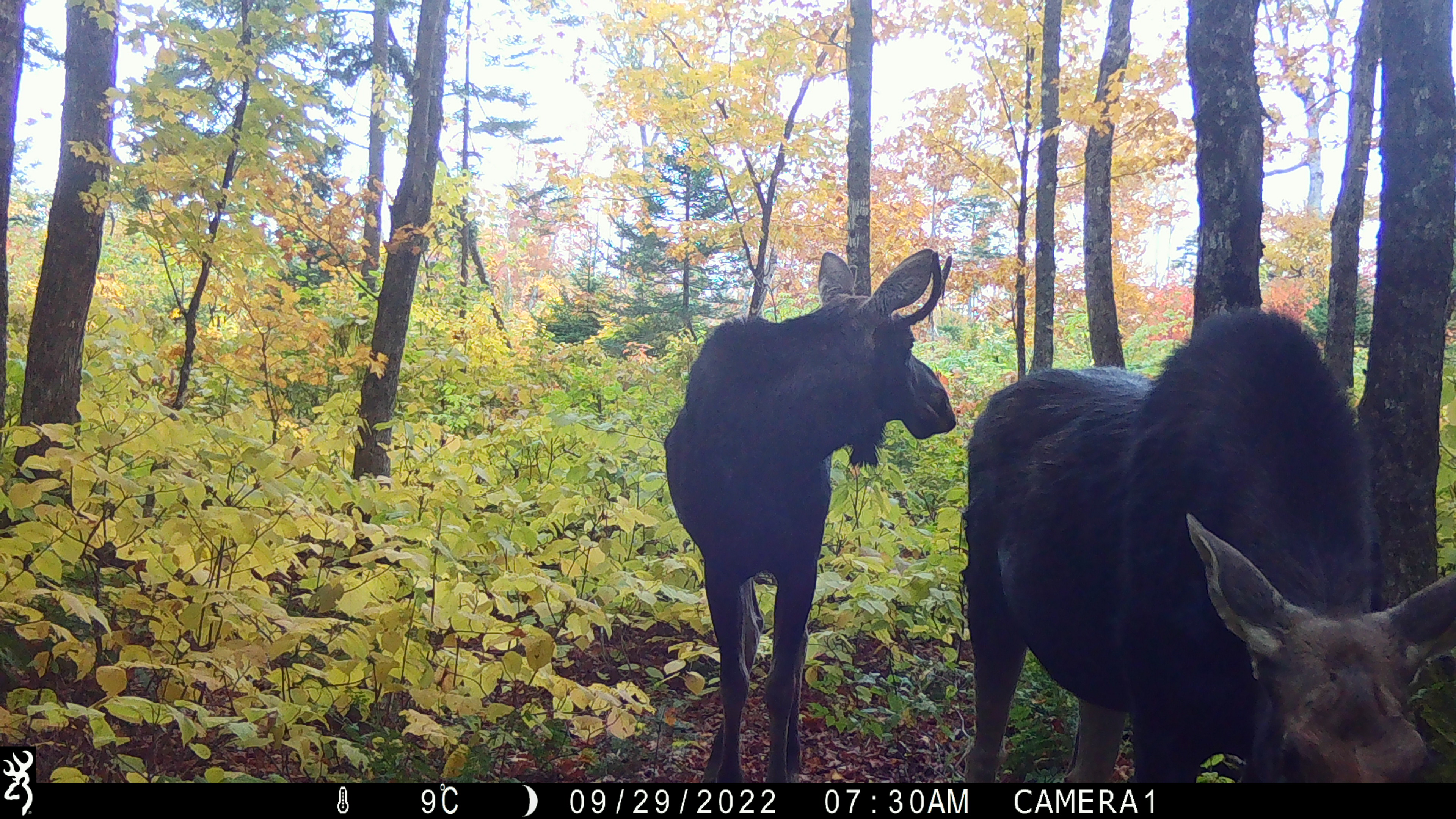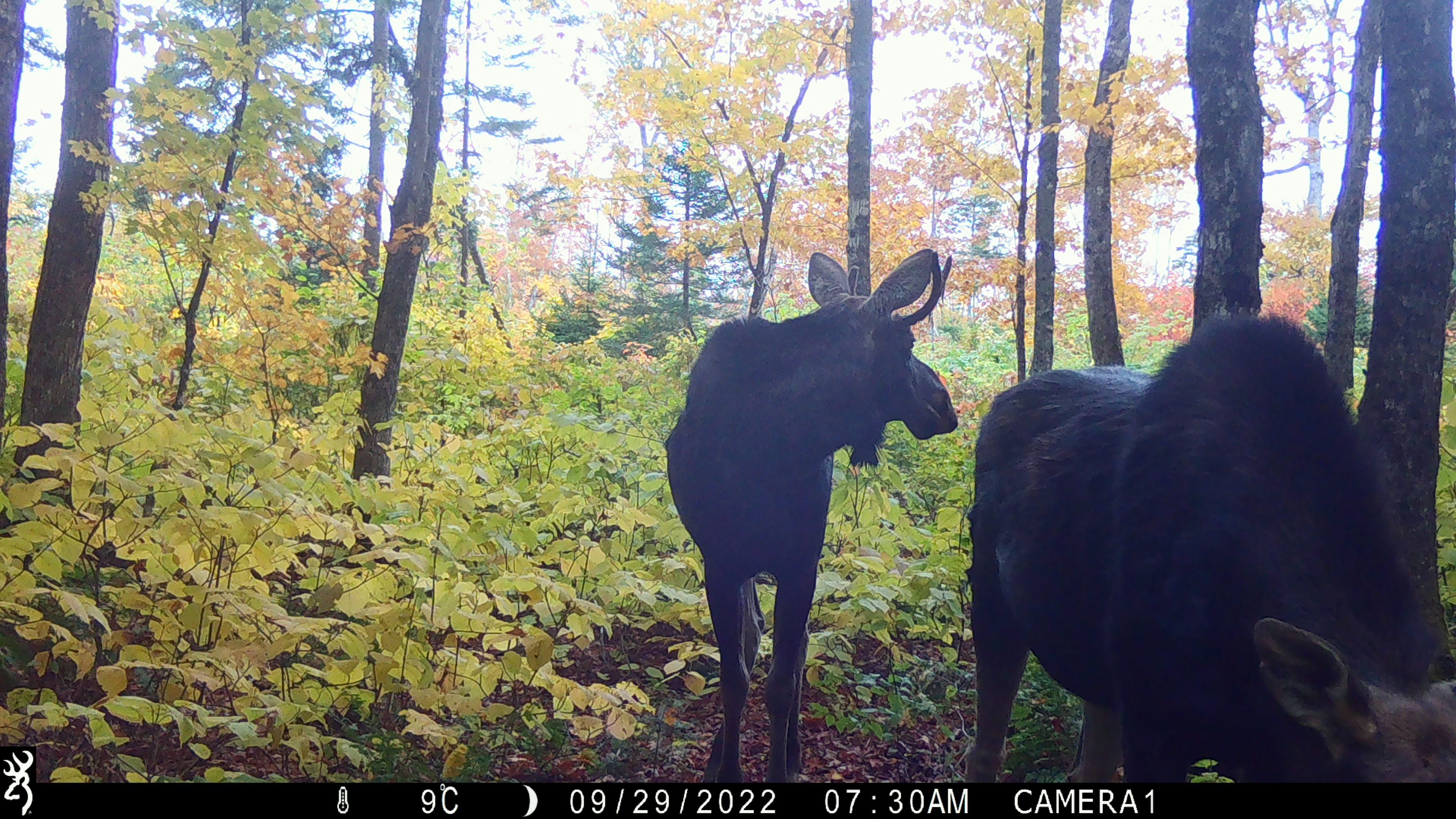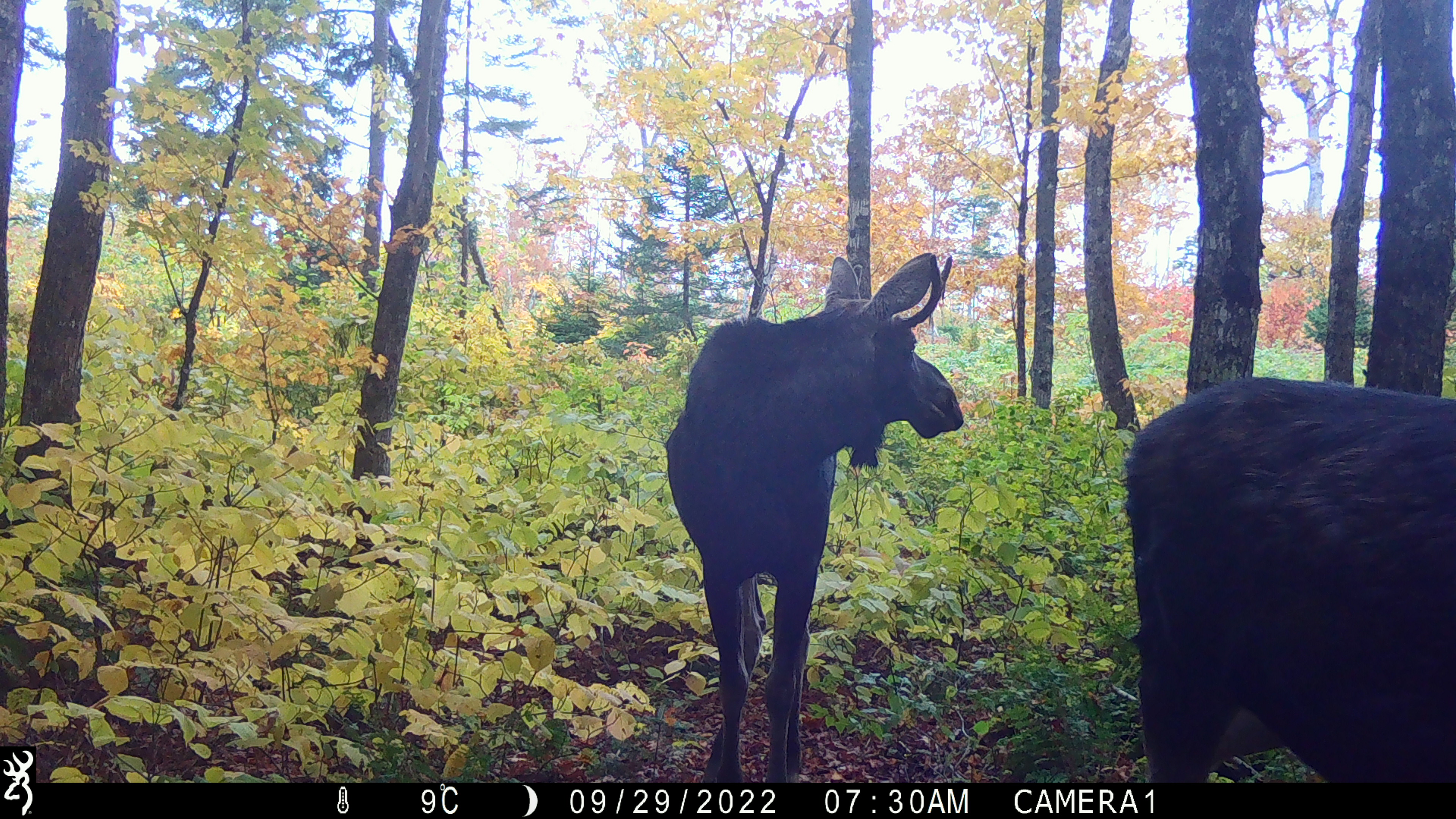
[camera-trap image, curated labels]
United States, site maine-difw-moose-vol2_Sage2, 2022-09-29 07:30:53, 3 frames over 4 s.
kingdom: Animalia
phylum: Chordata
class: Mammalia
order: Artiodactyla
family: Cervidae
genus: Alces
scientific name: Alces alces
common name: moose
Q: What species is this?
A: Moose (Alces alces).